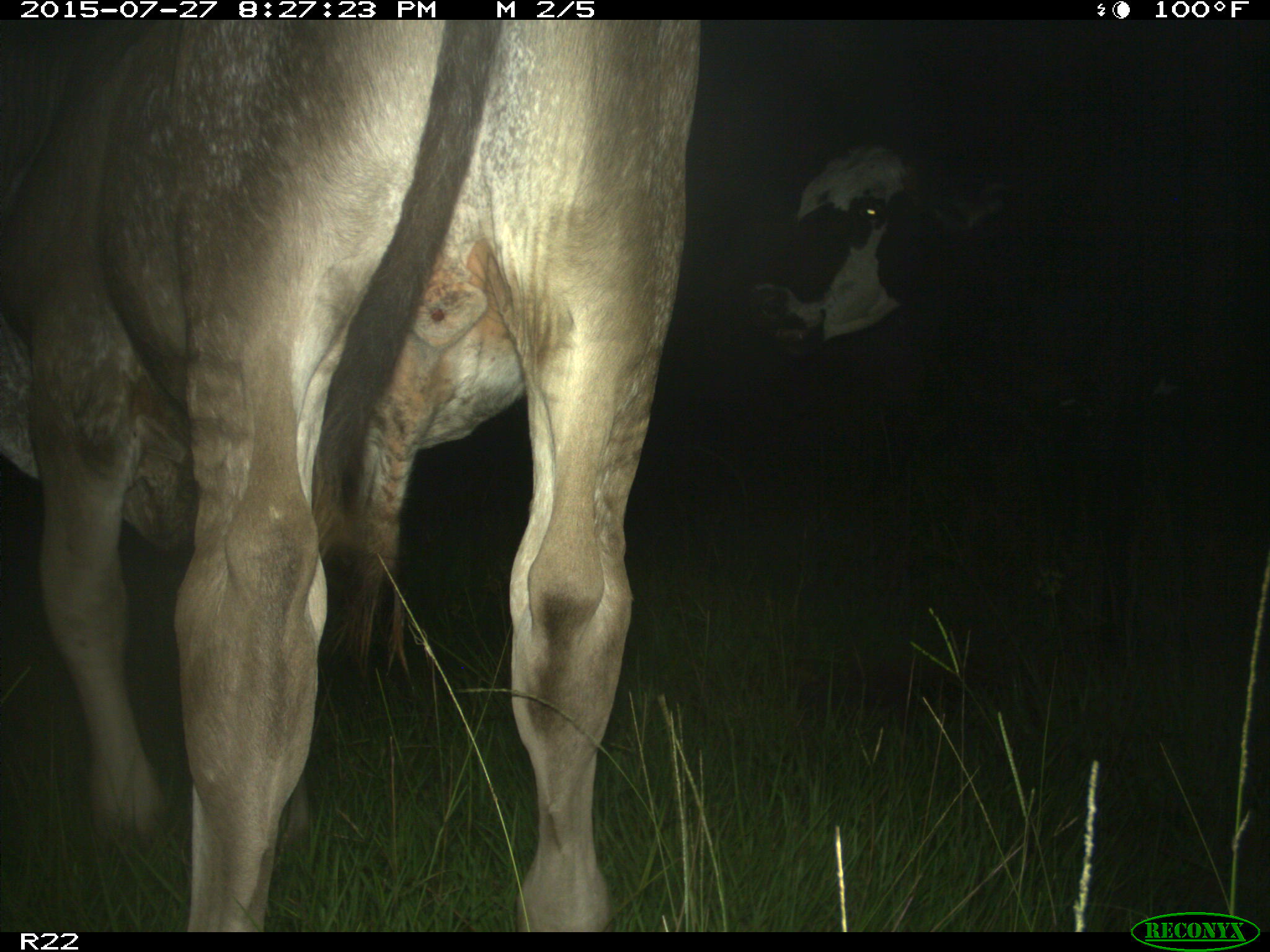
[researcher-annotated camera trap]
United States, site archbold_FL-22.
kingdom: Animalia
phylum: Chordata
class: Mammalia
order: Artiodactyla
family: Bovidae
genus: Bos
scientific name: Bos taurus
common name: domestic cow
Bos taurus (domestic cow).